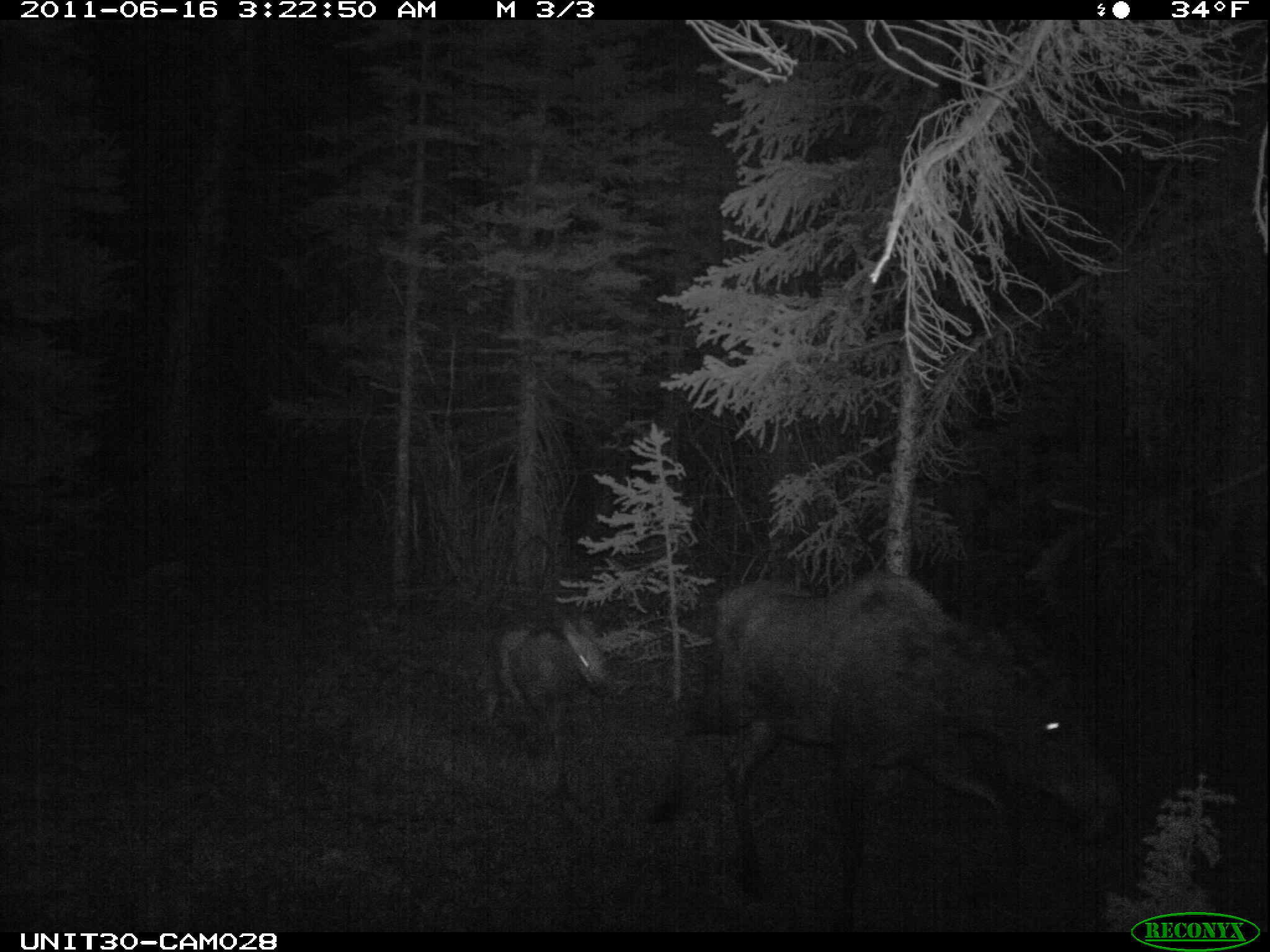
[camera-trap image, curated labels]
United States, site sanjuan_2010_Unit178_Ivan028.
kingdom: Animalia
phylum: Chordata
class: Mammalia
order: Artiodactyla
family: Cervidae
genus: Alces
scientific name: Alces alces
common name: moose